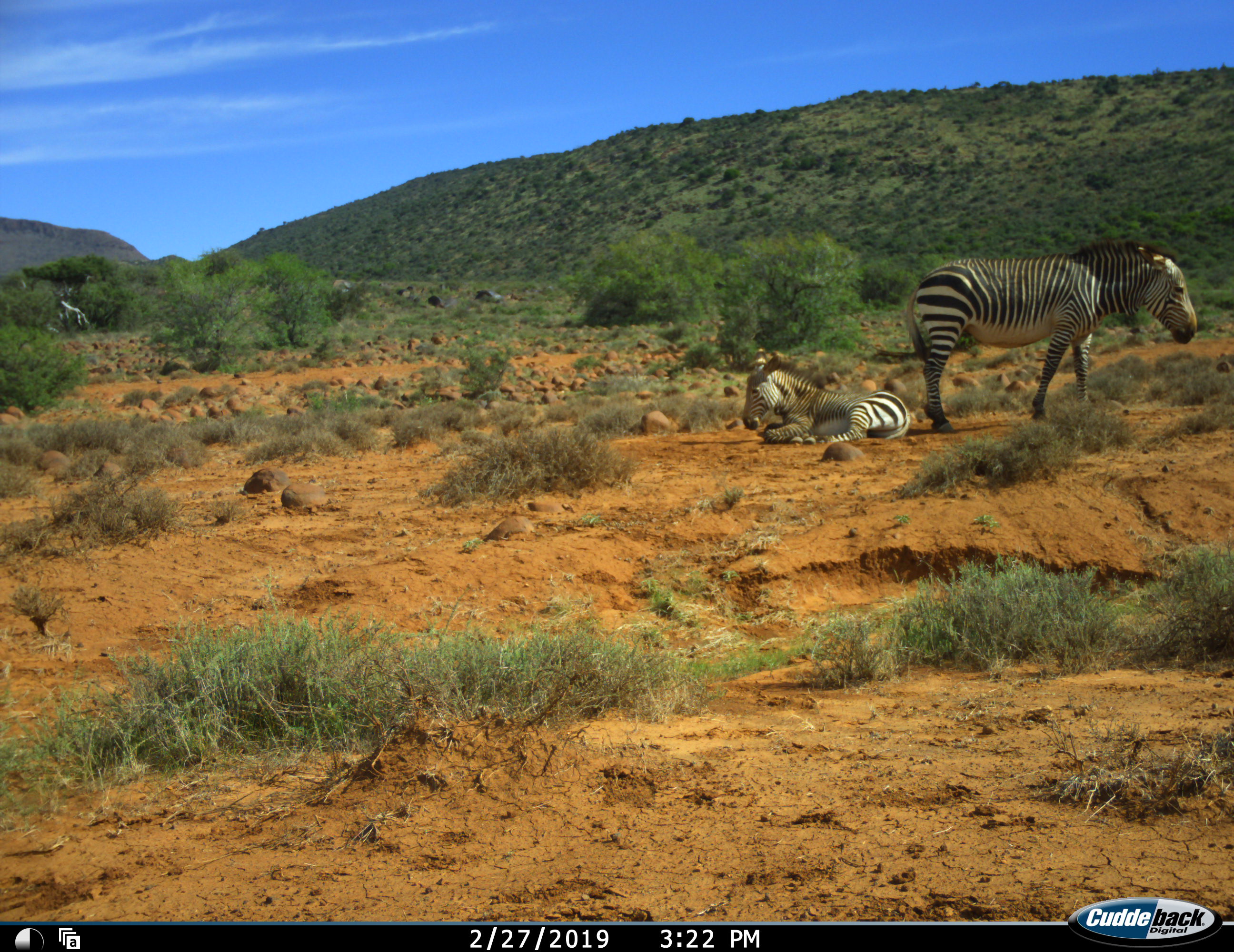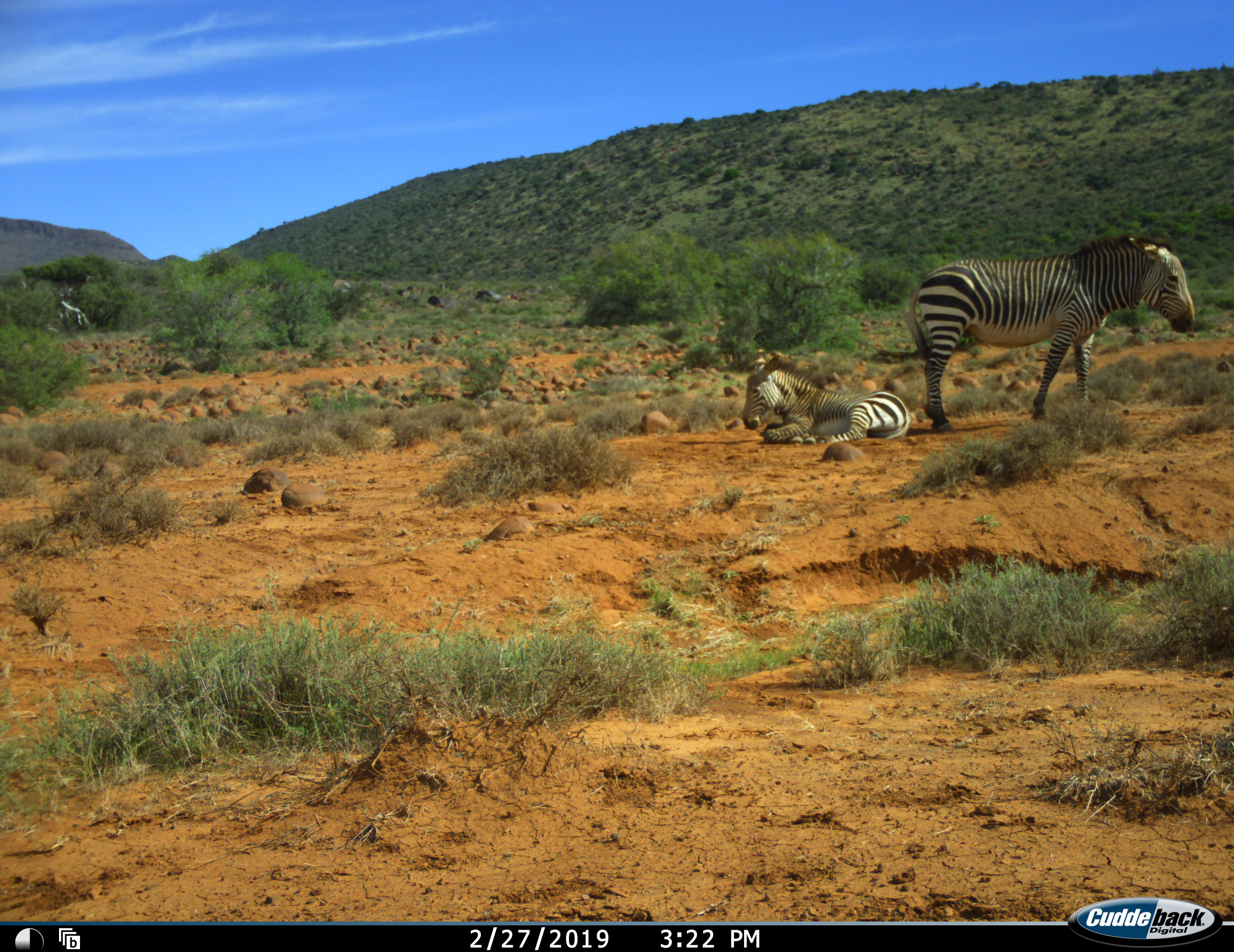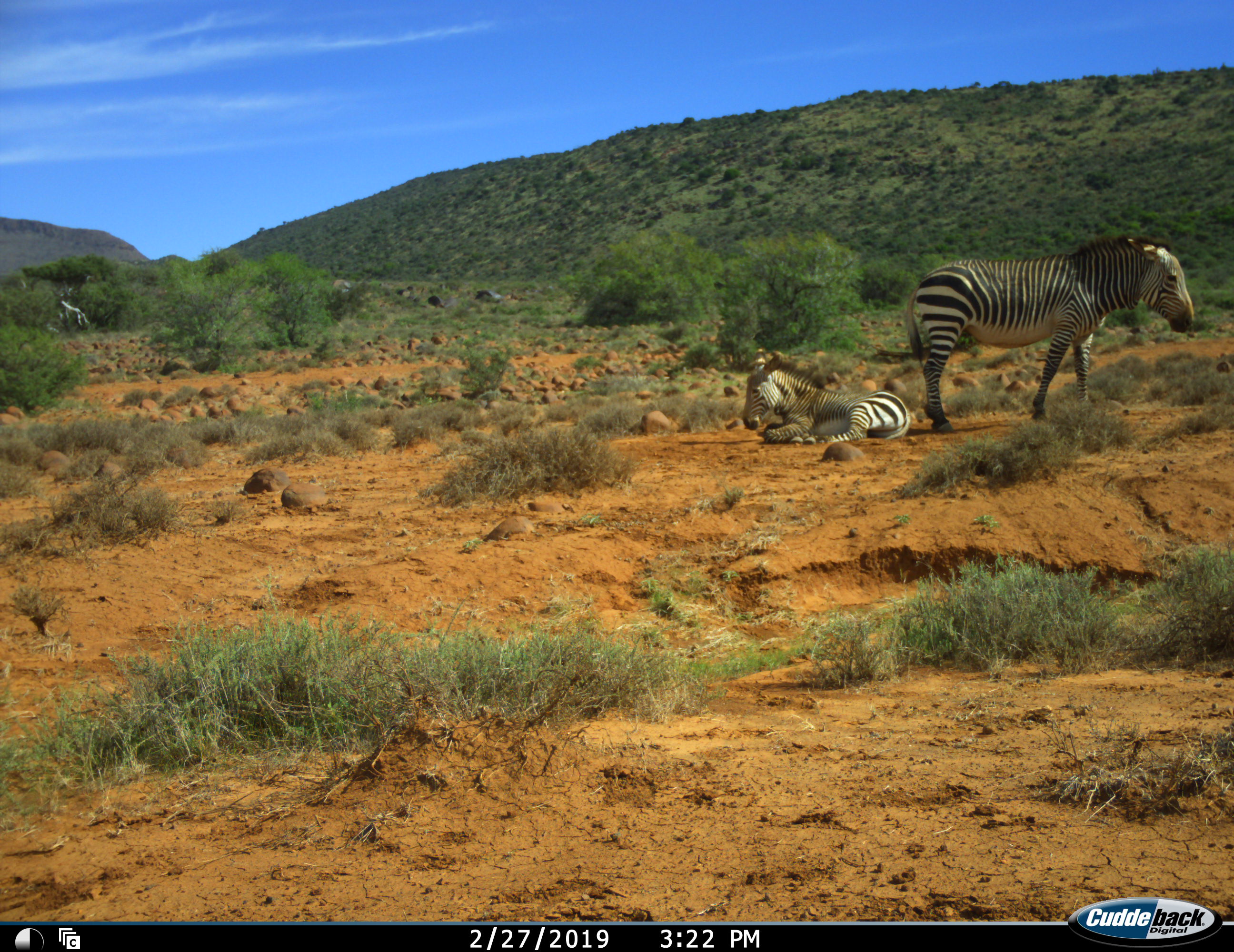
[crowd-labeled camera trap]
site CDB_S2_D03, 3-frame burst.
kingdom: Animalia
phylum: Chordata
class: Mammalia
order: Perissodactyla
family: Equidae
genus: Equus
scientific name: Equus zebra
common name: mountain zebra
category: zebramountain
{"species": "zebramountain (mountain zebra) (Equus zebra)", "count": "2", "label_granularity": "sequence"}